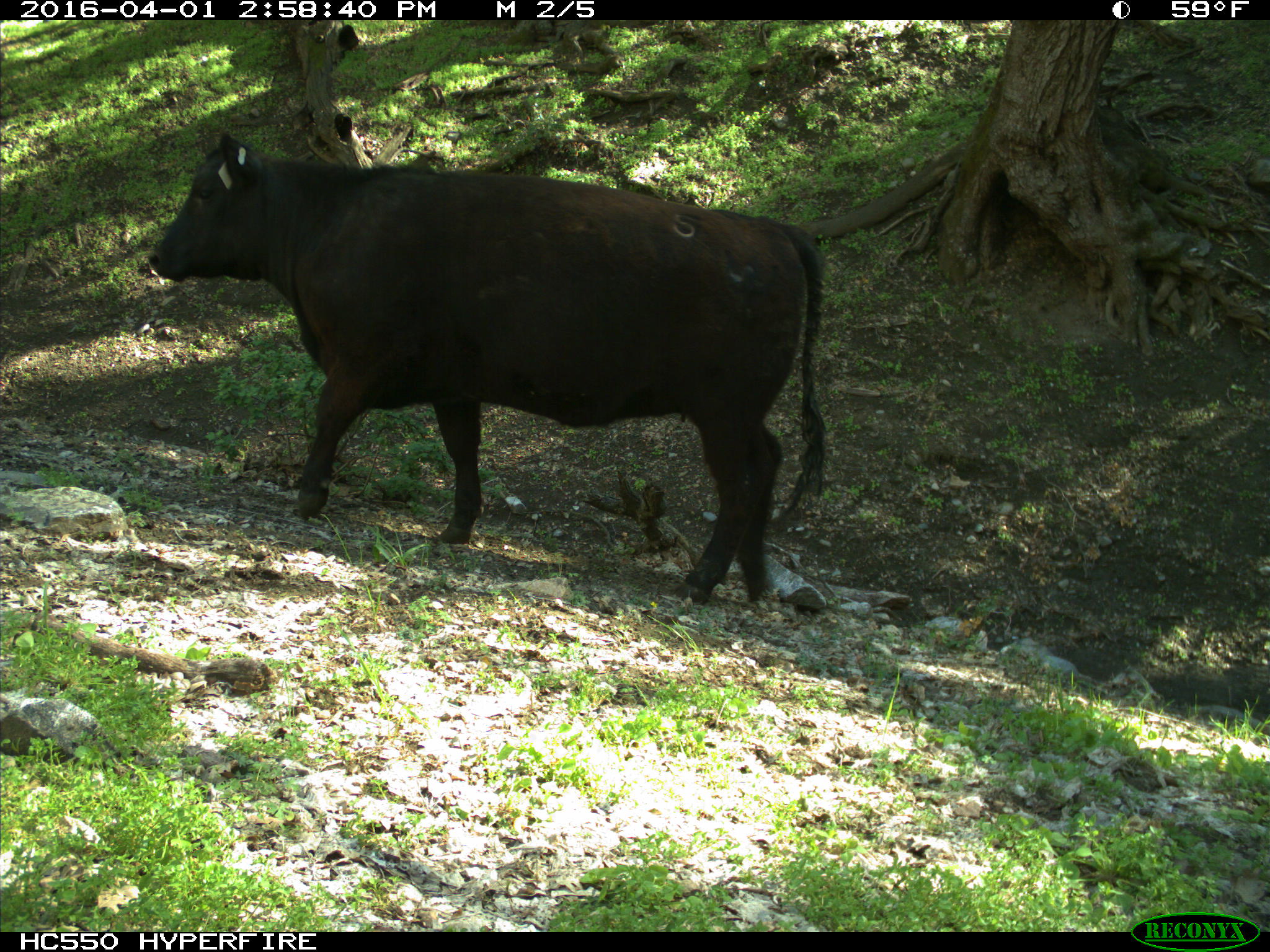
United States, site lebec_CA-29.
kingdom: Animalia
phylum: Chordata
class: Mammalia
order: Artiodactyla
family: Bovidae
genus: Bos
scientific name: Bos taurus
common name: domestic cow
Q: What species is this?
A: Bos taurus (domestic cow).